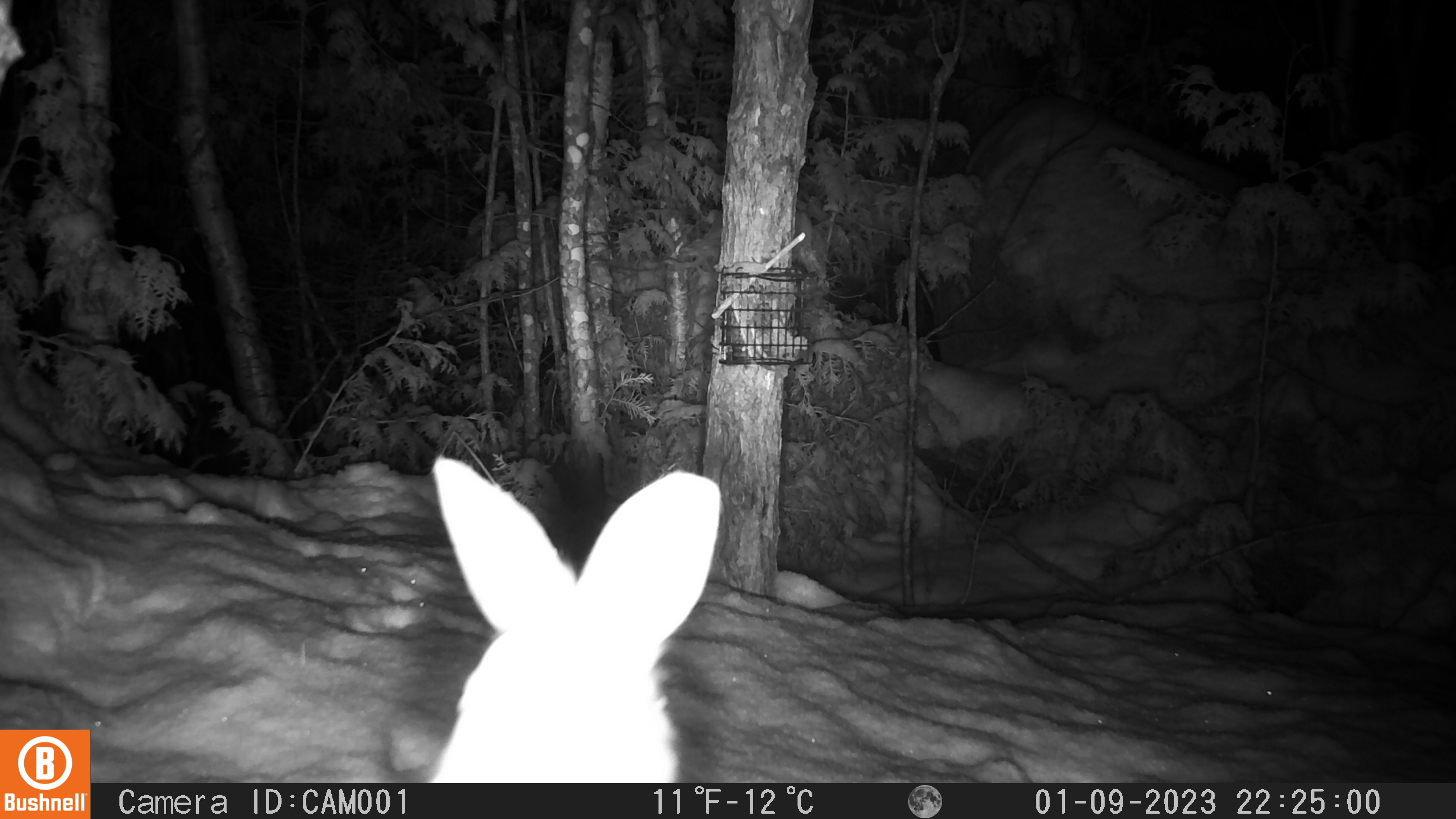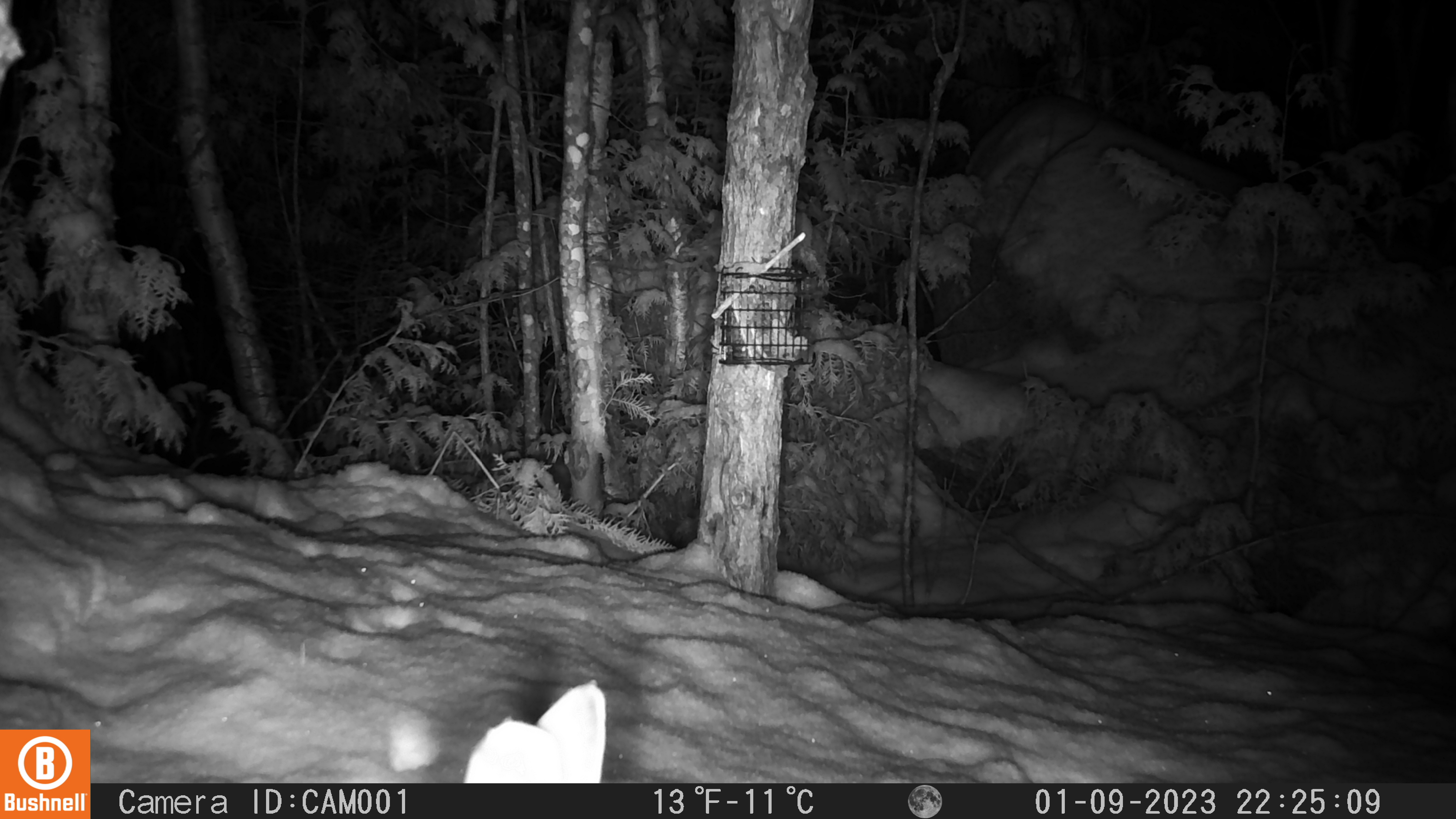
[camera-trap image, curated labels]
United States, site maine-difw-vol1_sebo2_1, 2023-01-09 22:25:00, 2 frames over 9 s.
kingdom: Animalia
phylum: Chordata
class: Mammalia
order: Lagomorpha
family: Leporidae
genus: Lepus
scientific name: Lepus americanus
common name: snowshoe hare